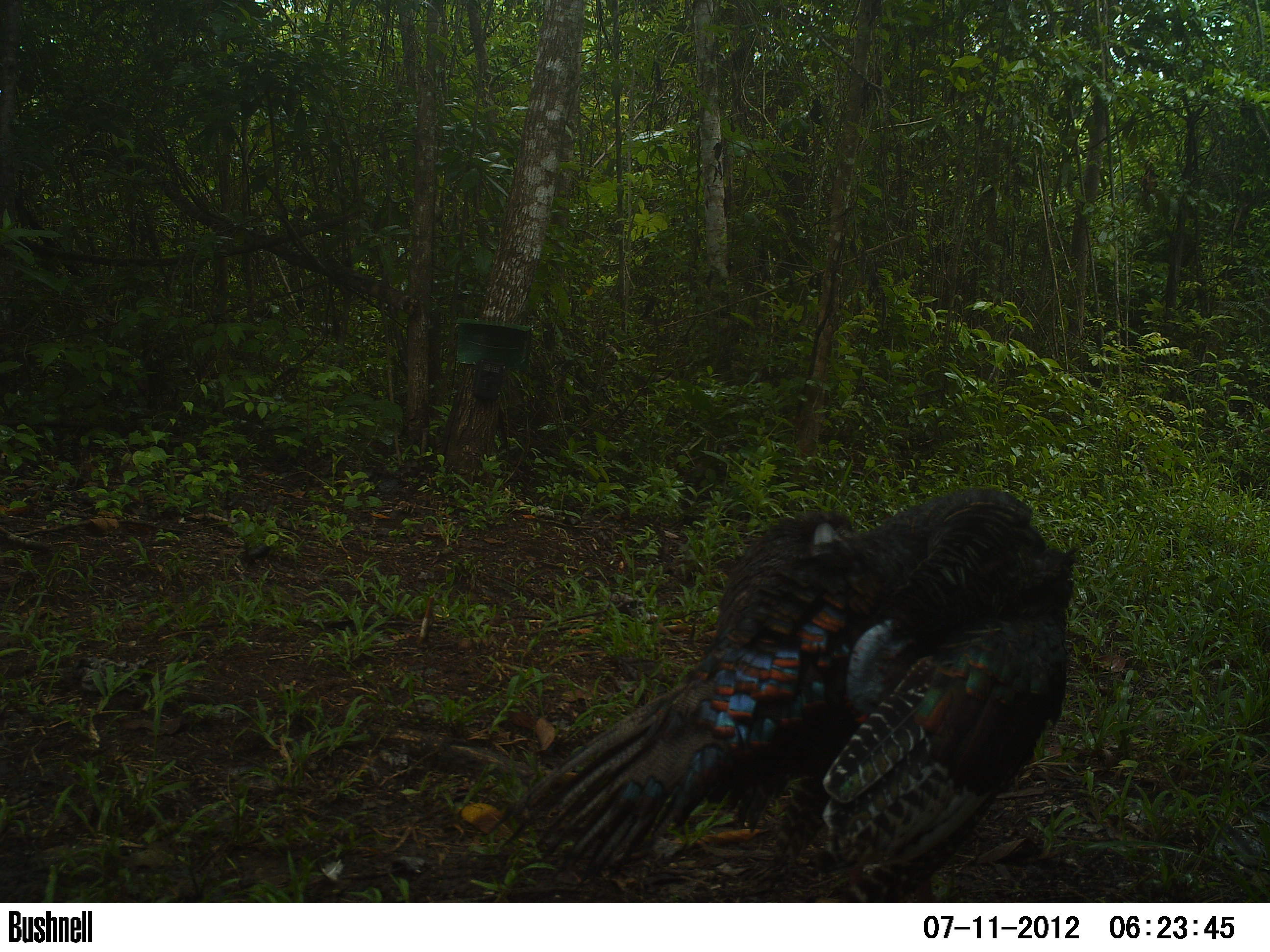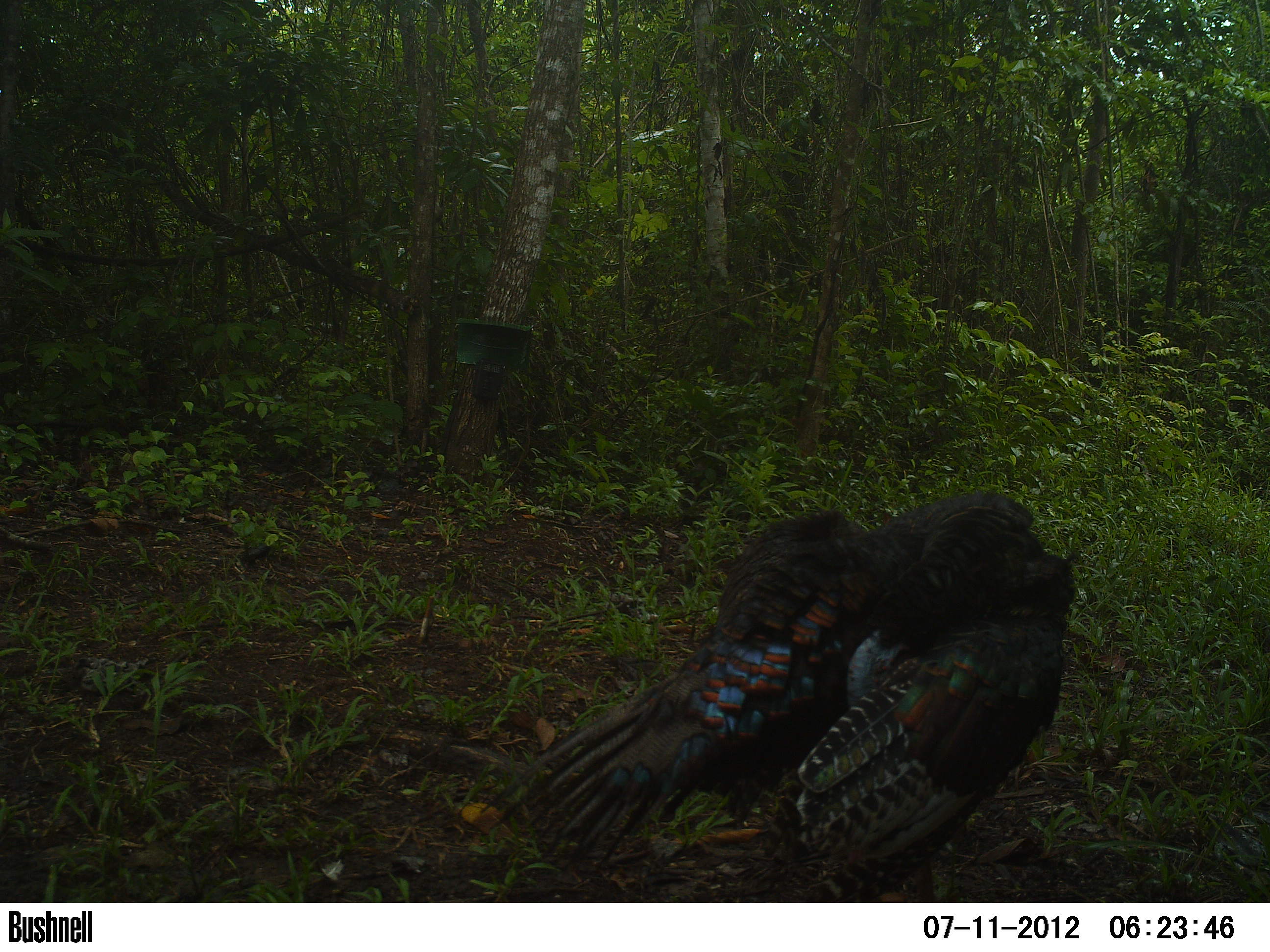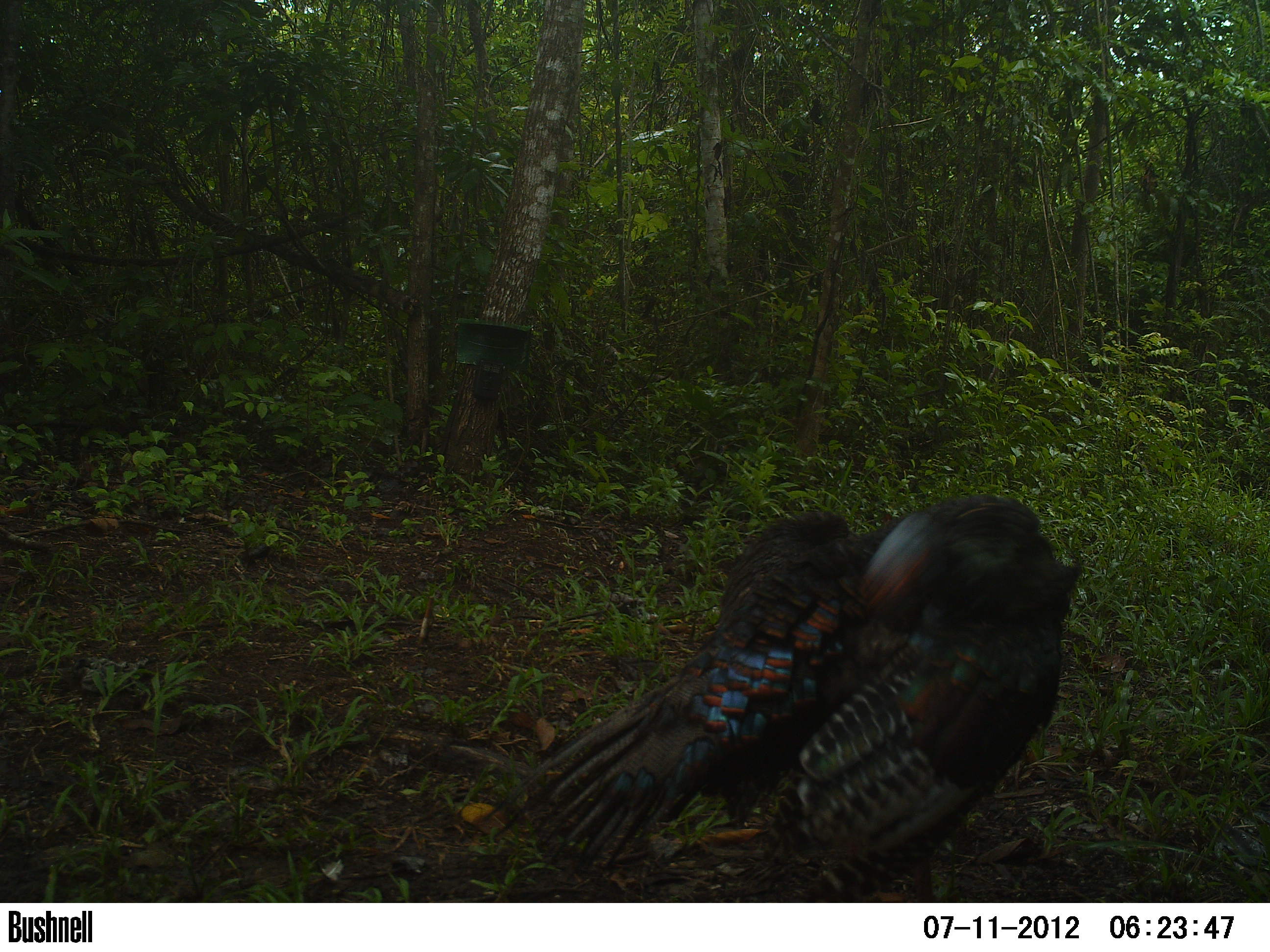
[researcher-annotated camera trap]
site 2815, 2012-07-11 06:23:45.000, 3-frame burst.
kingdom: Animalia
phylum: Chordata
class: Aves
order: Galliformes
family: Phasianidae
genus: Meleagris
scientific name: Meleagris ocellata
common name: ocellated turkey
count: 2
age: adult